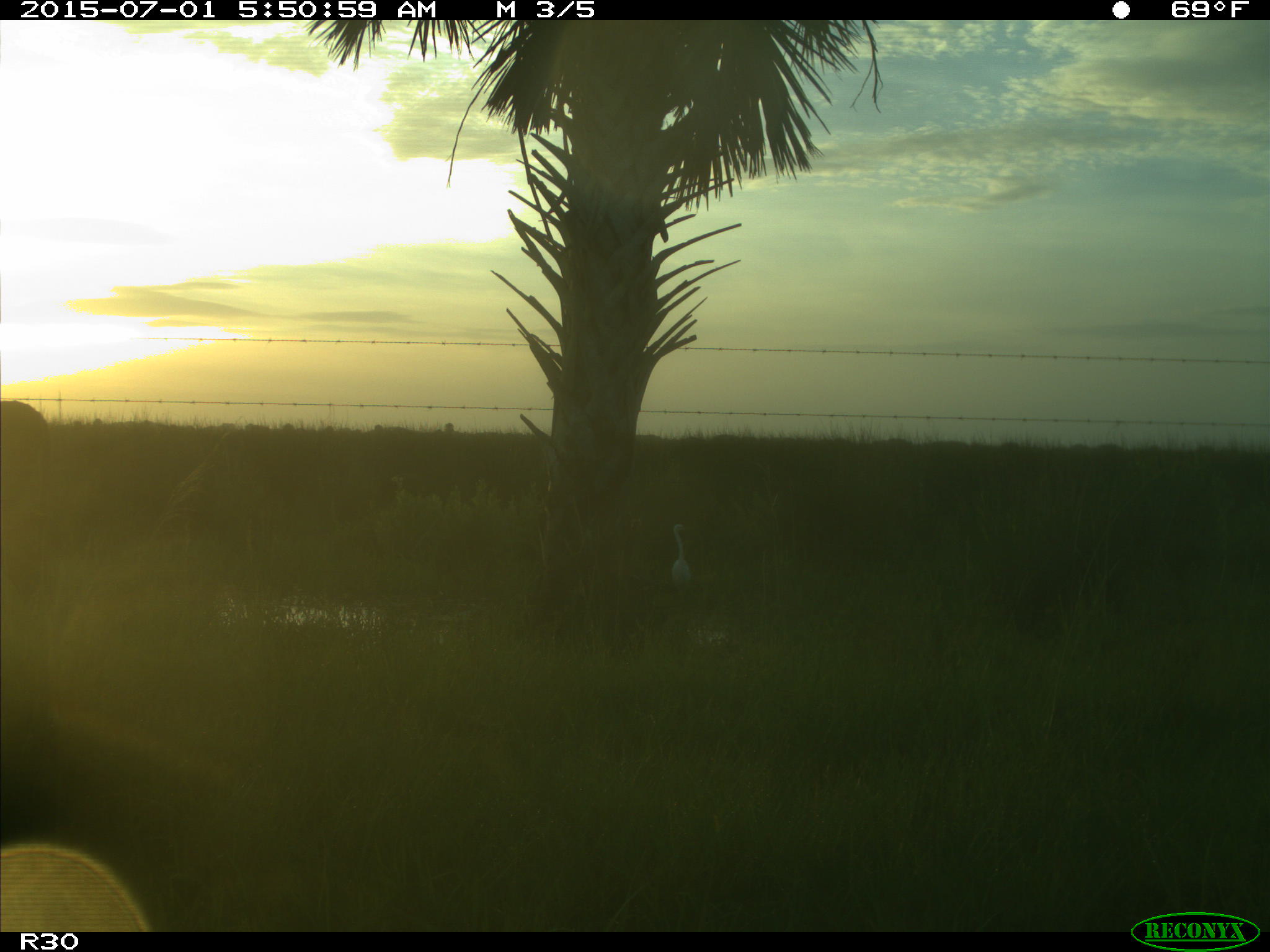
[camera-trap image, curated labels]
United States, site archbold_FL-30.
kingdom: Animalia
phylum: Chordata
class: Mammalia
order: Artiodactyla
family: Bovidae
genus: Bos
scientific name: Bos taurus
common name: domestic cow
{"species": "Bos taurus (domestic cow)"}